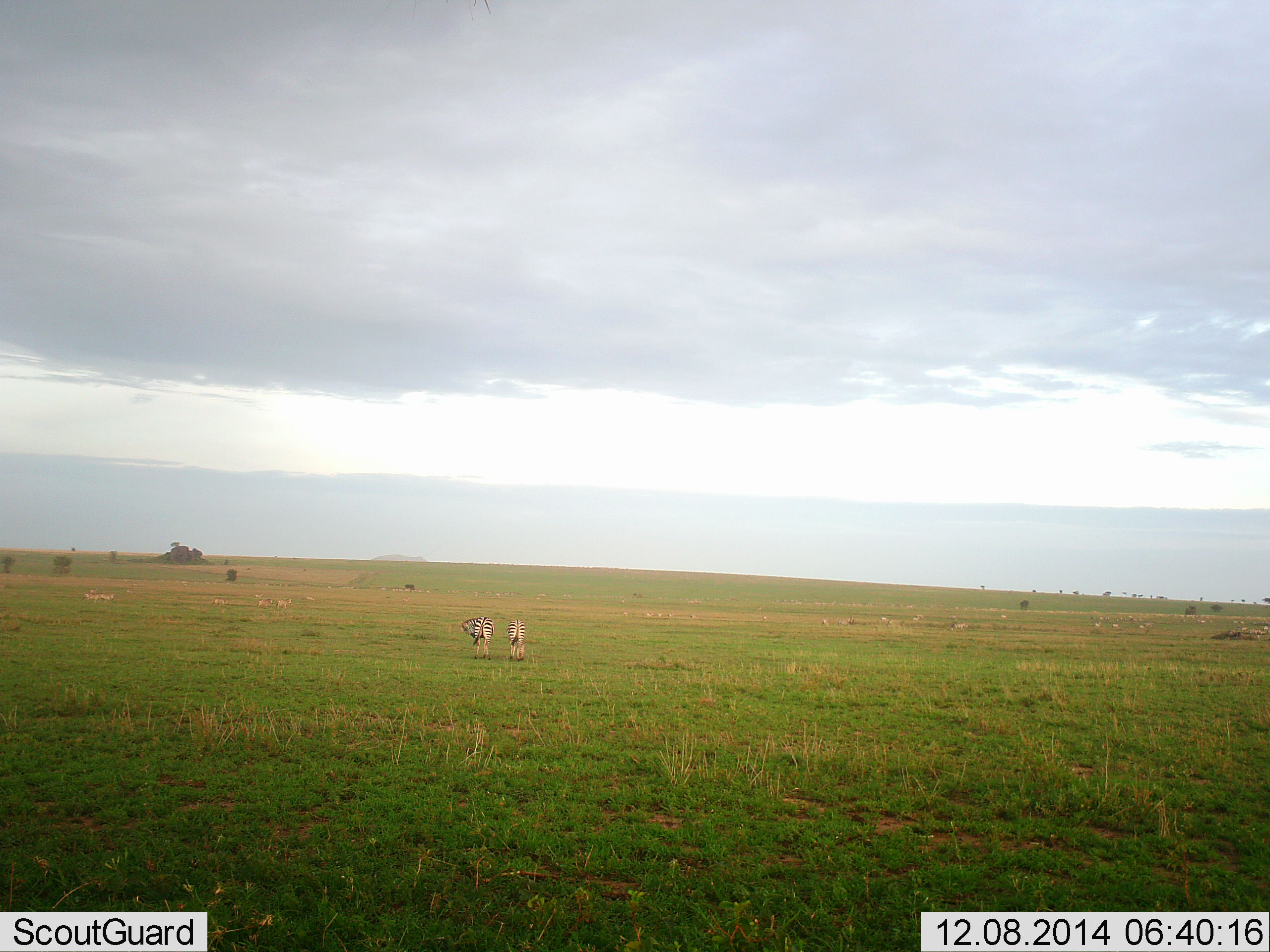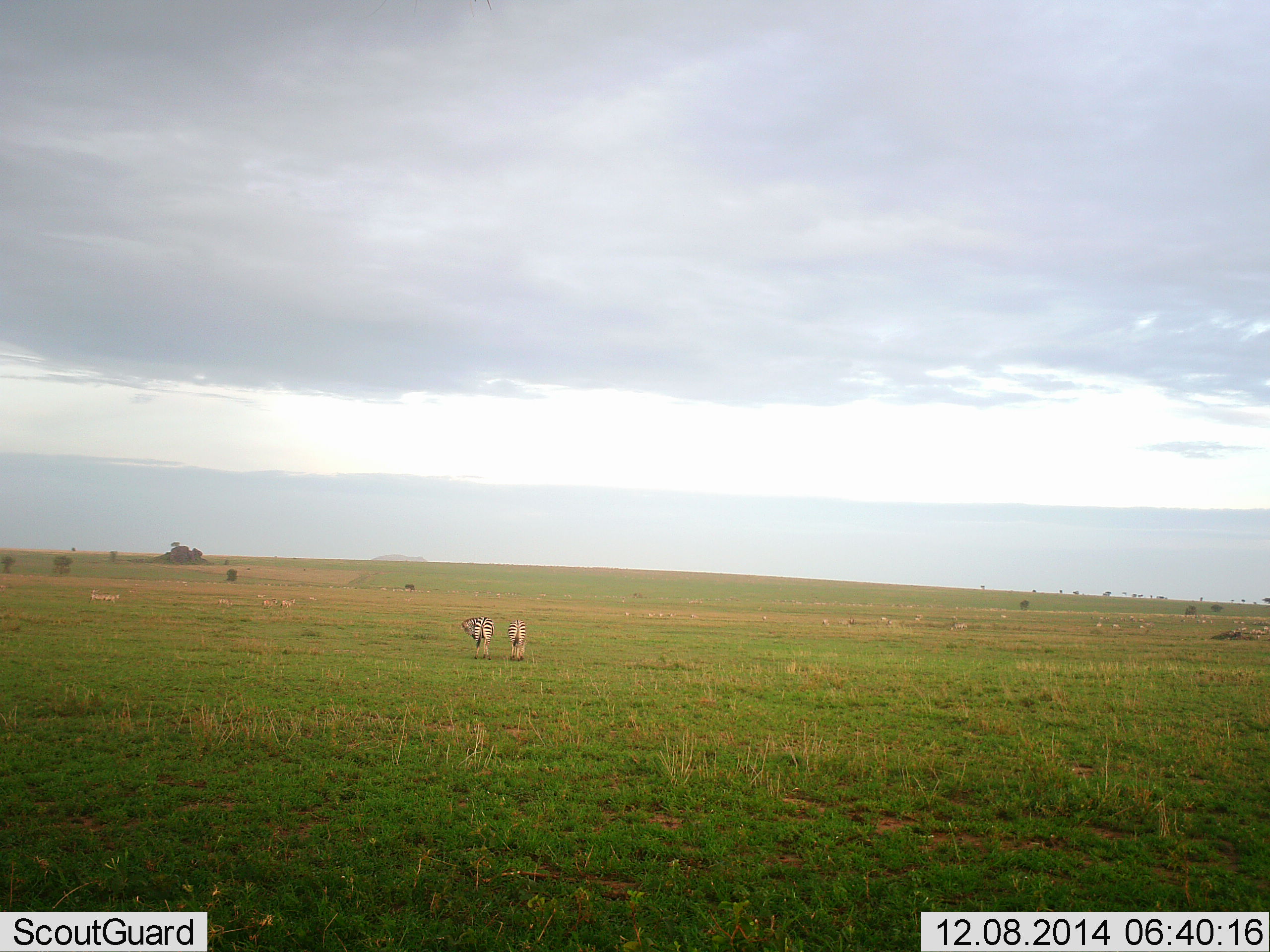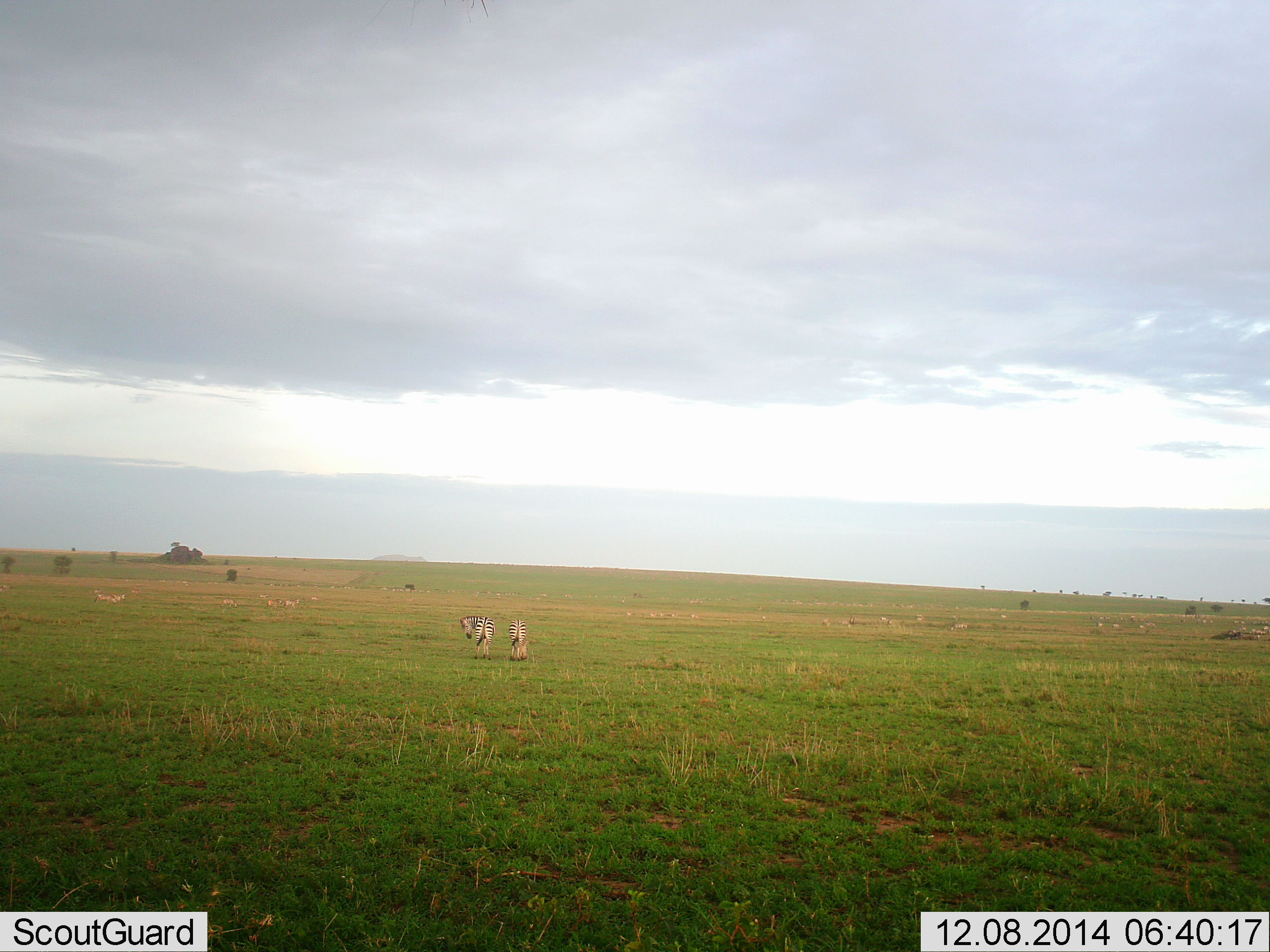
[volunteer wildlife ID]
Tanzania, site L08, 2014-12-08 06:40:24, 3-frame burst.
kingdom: Animalia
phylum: Chordata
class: Mammalia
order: Perissodactyla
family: Equidae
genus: Equus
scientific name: Equus quagga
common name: plains zebra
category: zebra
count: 2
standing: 100%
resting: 0%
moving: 13%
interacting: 0%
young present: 0%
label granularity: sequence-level